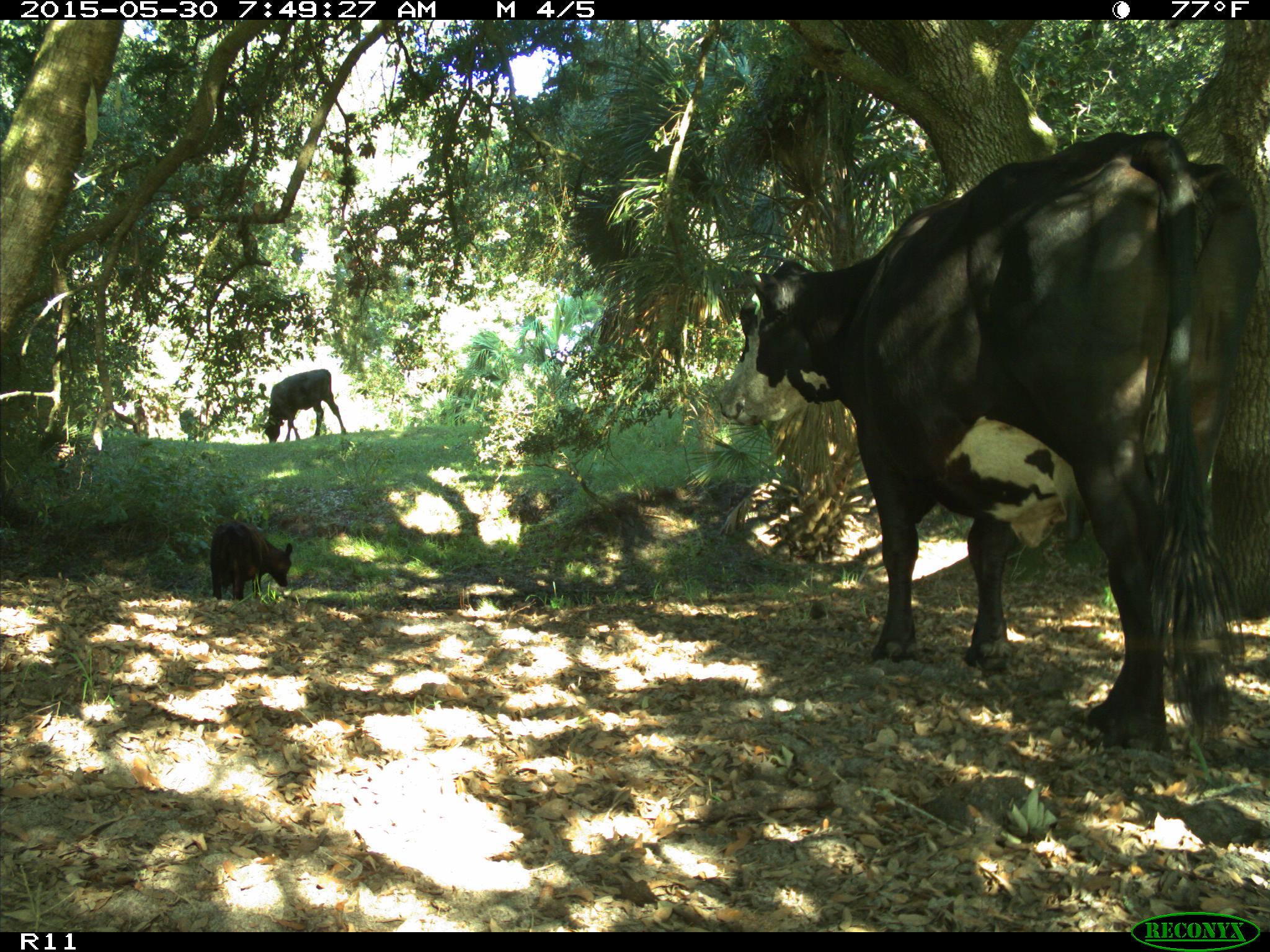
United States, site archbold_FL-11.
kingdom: Animalia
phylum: Chordata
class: Mammalia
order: Artiodactyla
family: Bovidae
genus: Bos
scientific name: Bos taurus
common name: domestic cow